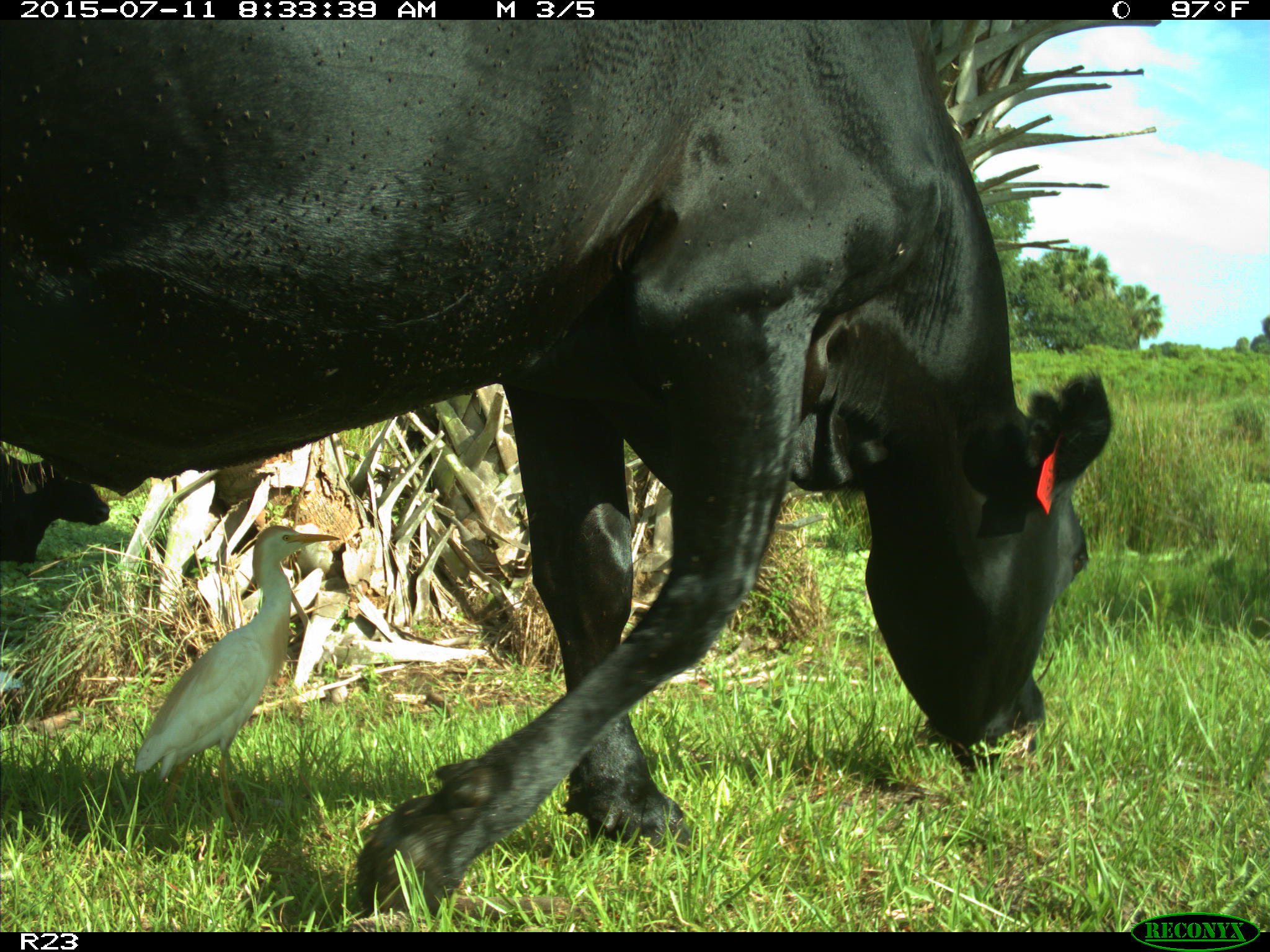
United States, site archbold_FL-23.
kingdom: Animalia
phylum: Chordata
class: Mammalia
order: Artiodactyla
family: Bovidae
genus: Bos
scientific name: Bos taurus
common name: domestic cow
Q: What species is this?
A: Bos taurus (domestic cow).